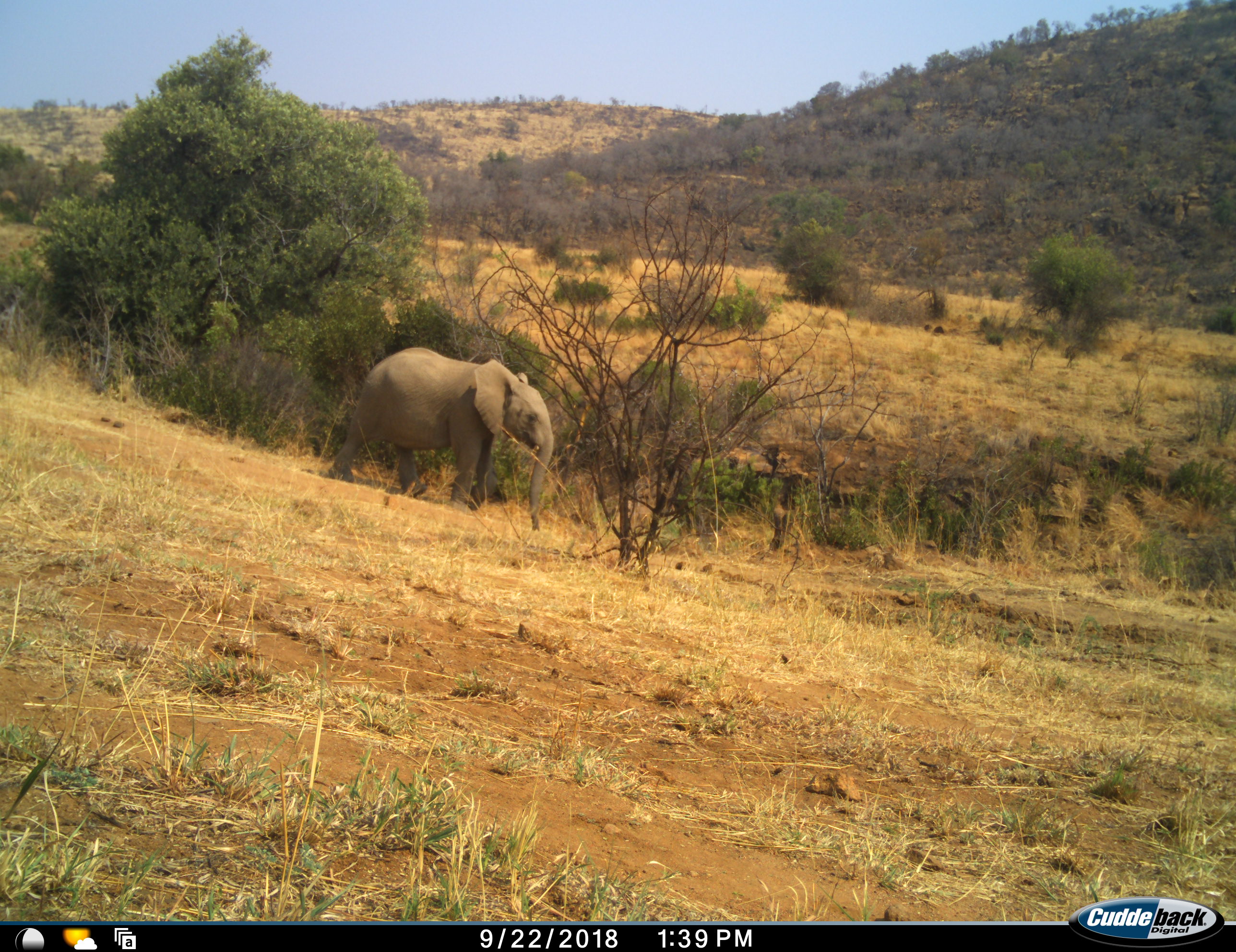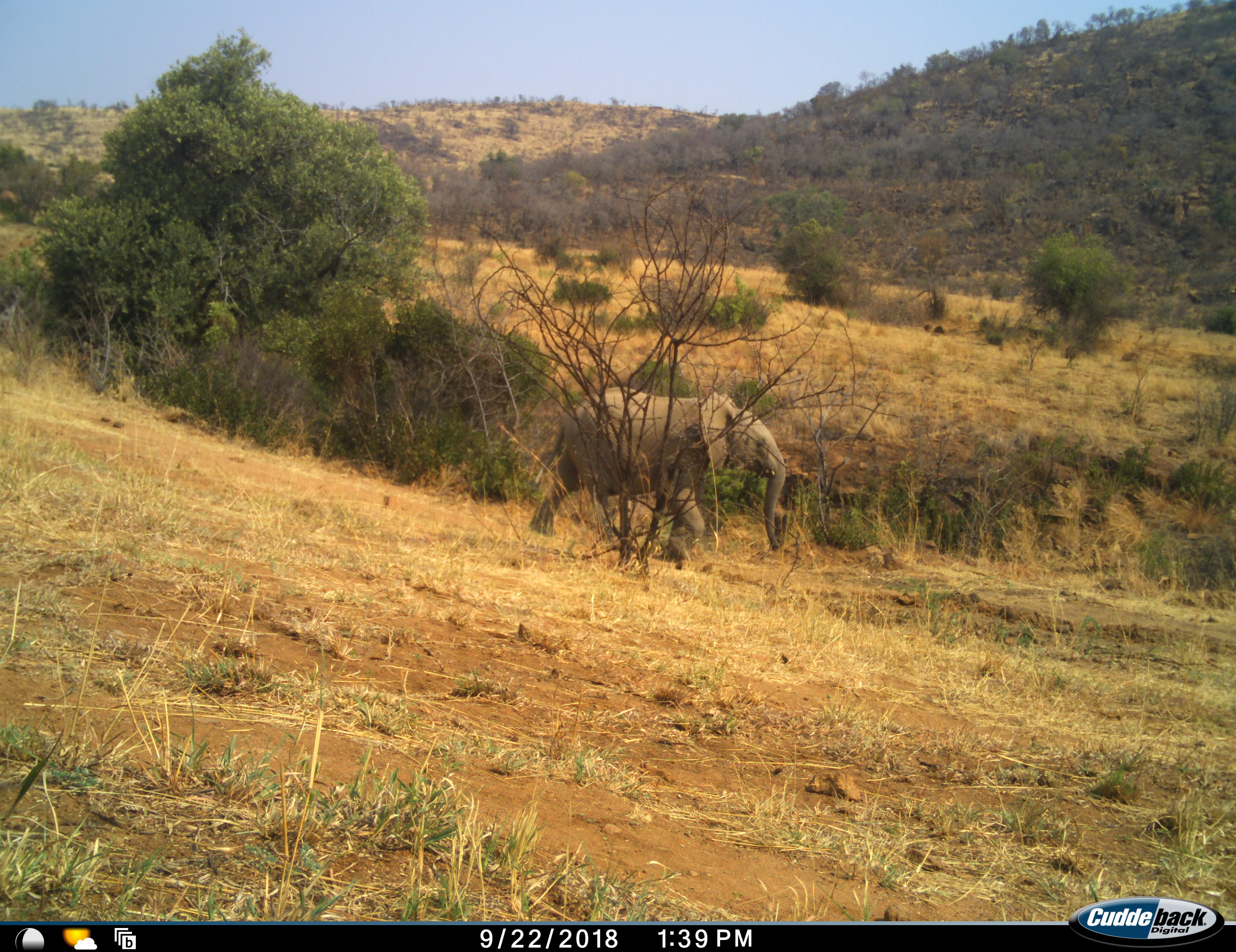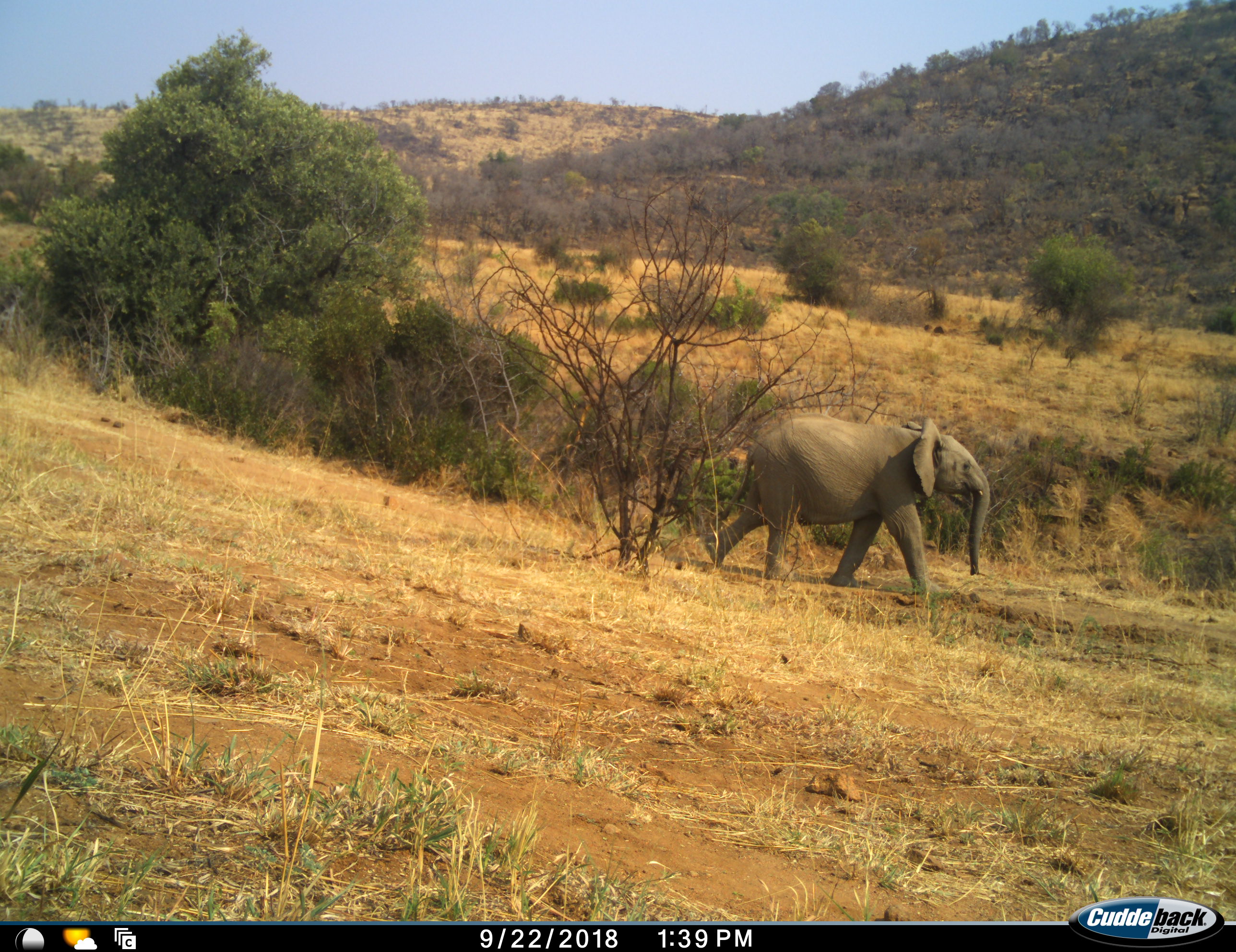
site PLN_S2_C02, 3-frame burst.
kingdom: Animalia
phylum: Chordata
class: Mammalia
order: Proboscidea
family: Elephantidae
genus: Loxodonta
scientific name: Loxodonta africana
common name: african bush elephant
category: elephant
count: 1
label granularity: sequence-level